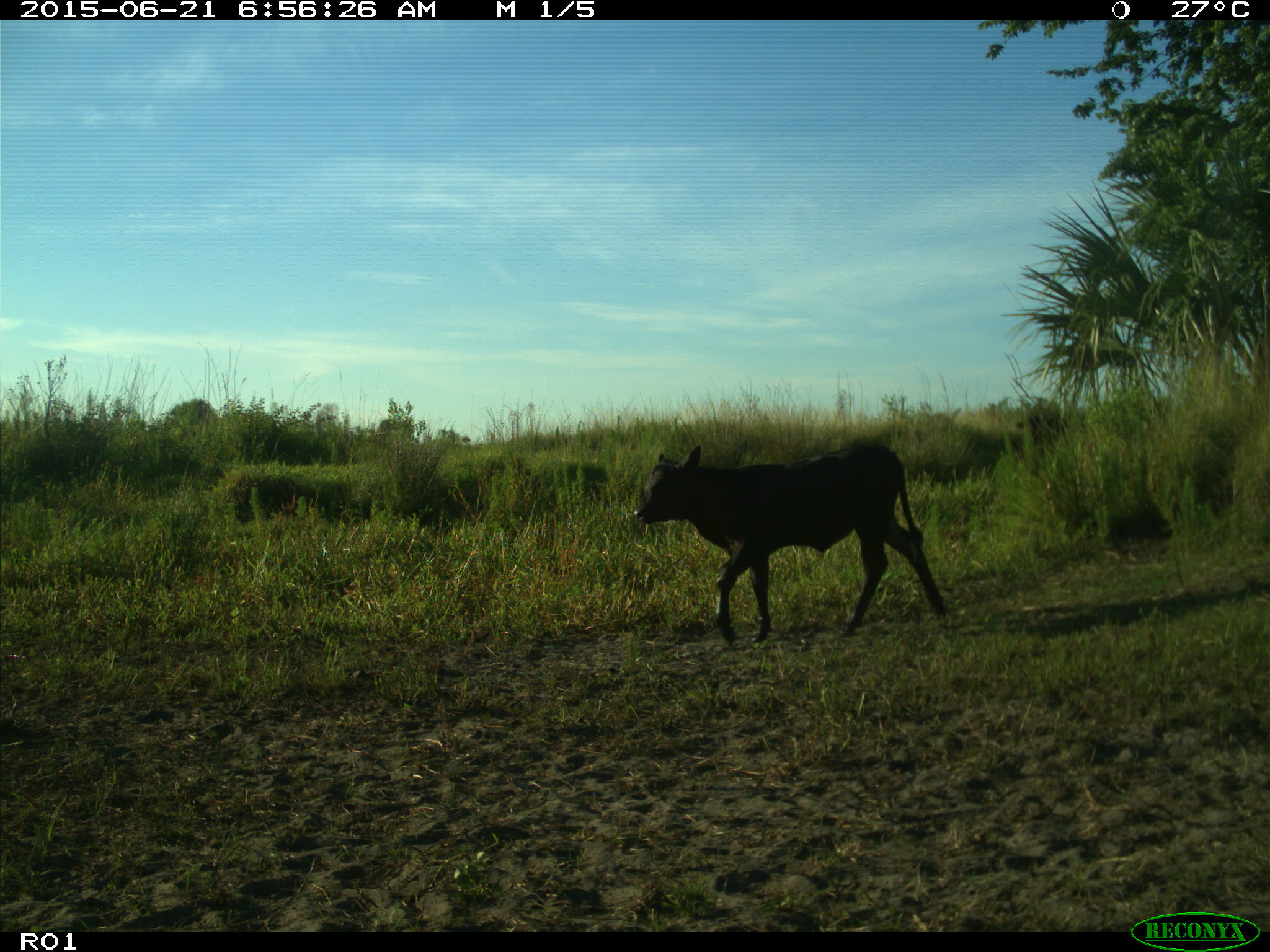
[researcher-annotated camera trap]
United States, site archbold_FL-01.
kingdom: Animalia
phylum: Chordata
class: Mammalia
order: Artiodactyla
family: Bovidae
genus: Bos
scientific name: Bos taurus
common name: domestic cow